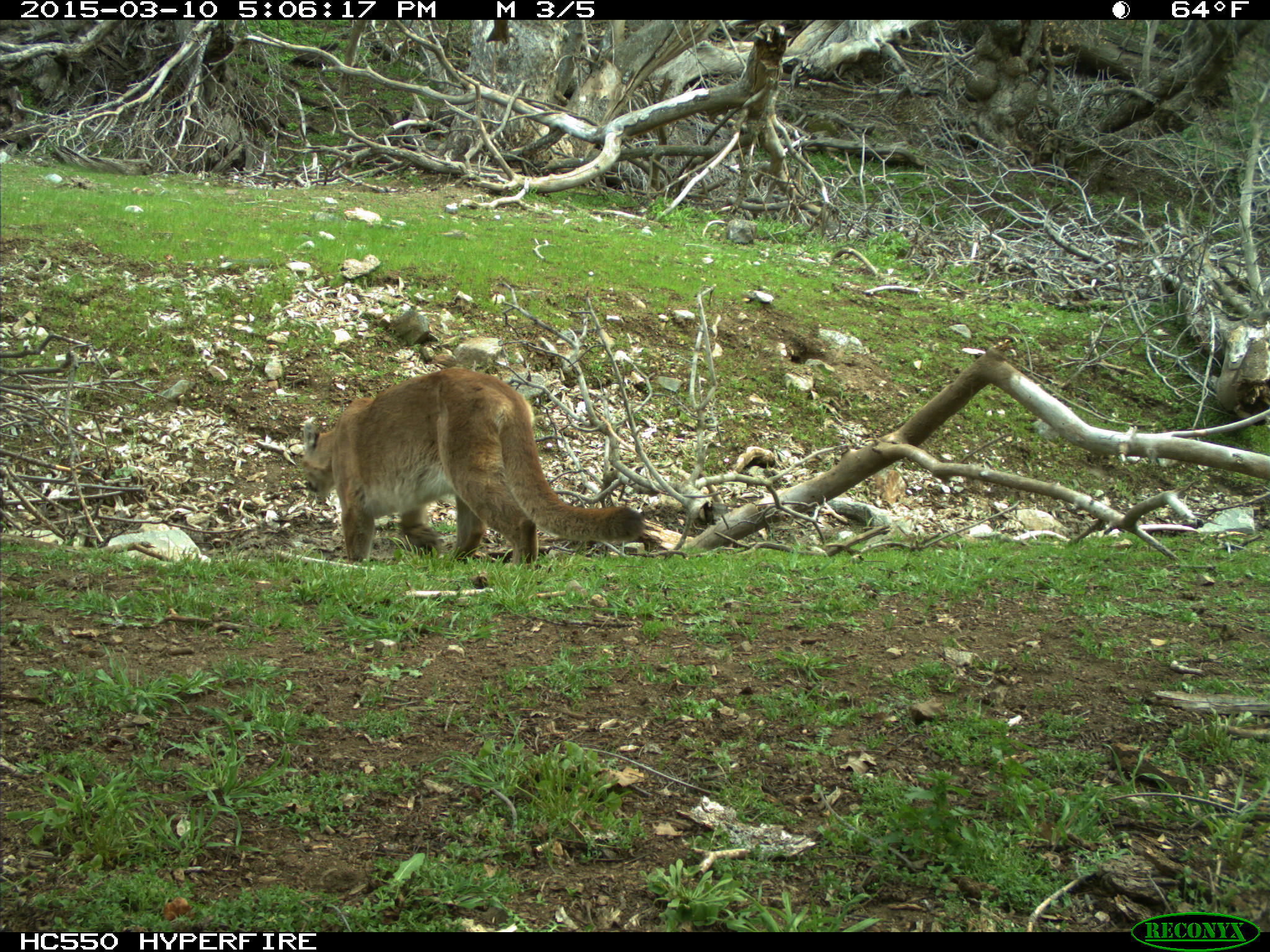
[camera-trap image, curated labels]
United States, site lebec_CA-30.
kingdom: Animalia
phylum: Chordata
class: Mammalia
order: Carnivora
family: Felidae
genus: Puma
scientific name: Puma concolor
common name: mountain lion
Puma concolor (mountain lion).